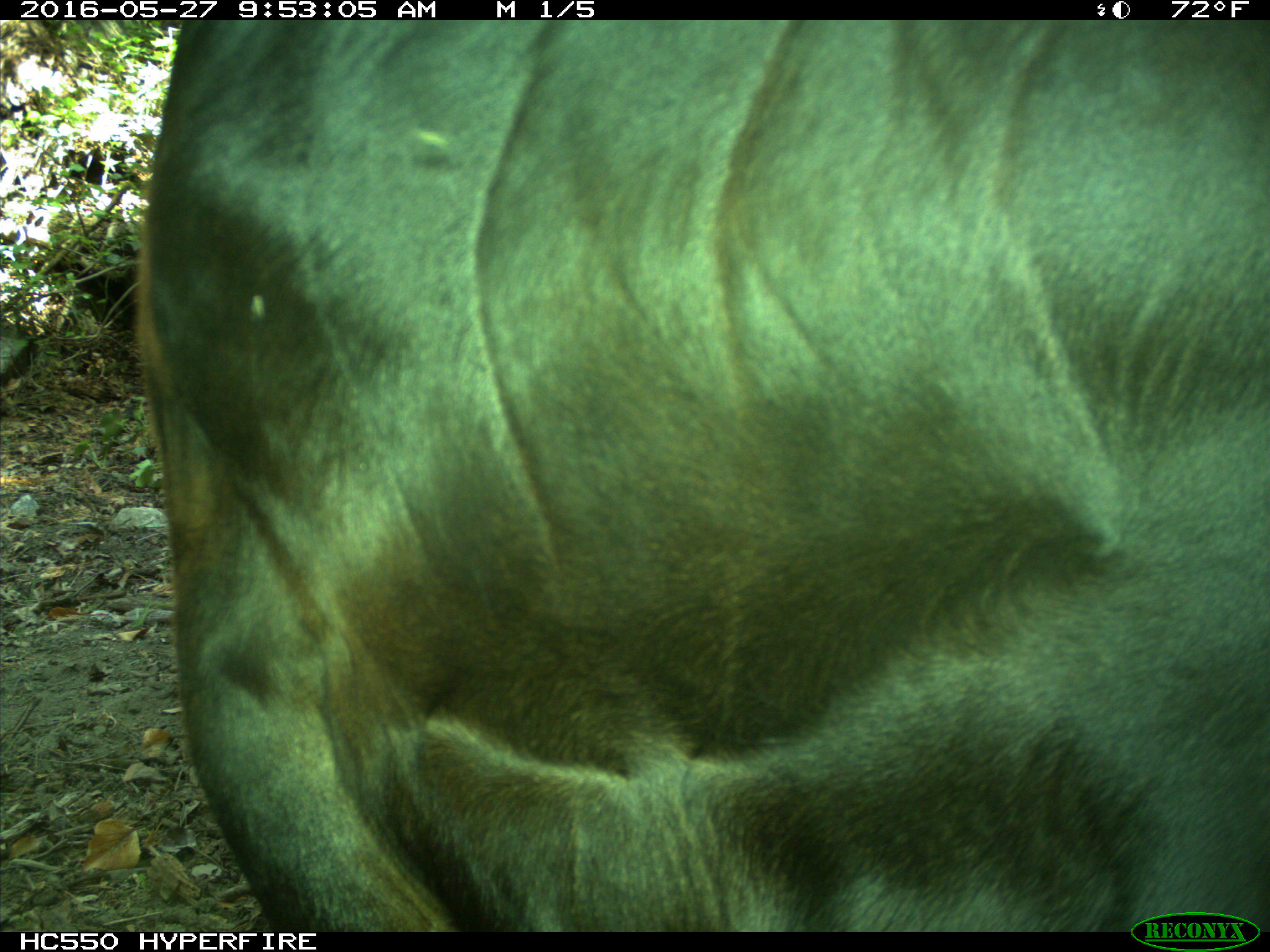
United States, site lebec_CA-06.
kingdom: Animalia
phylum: Chordata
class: Mammalia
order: Artiodactyla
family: Bovidae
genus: Bos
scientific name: Bos taurus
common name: domestic cow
Bos taurus (domestic cow).